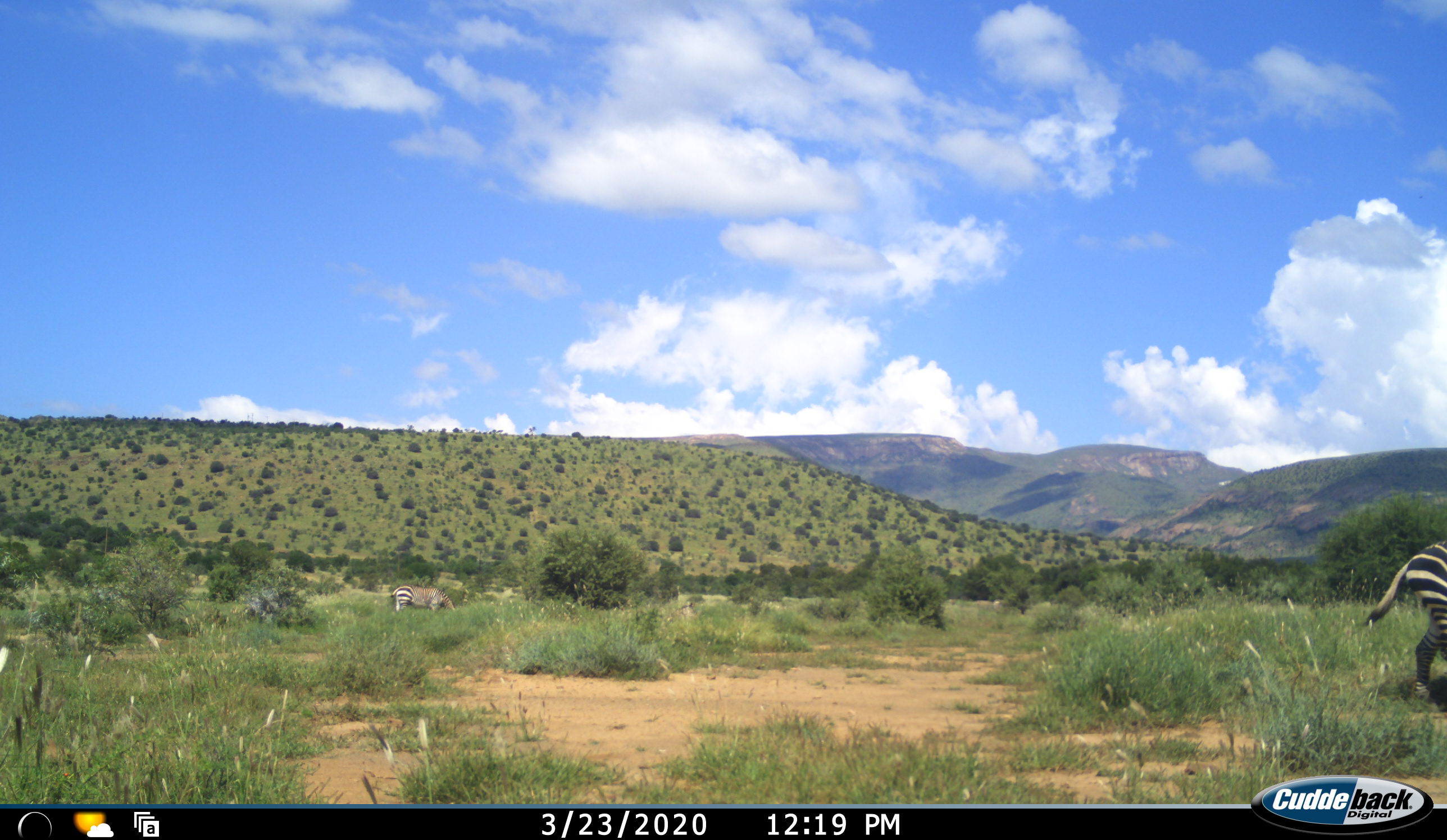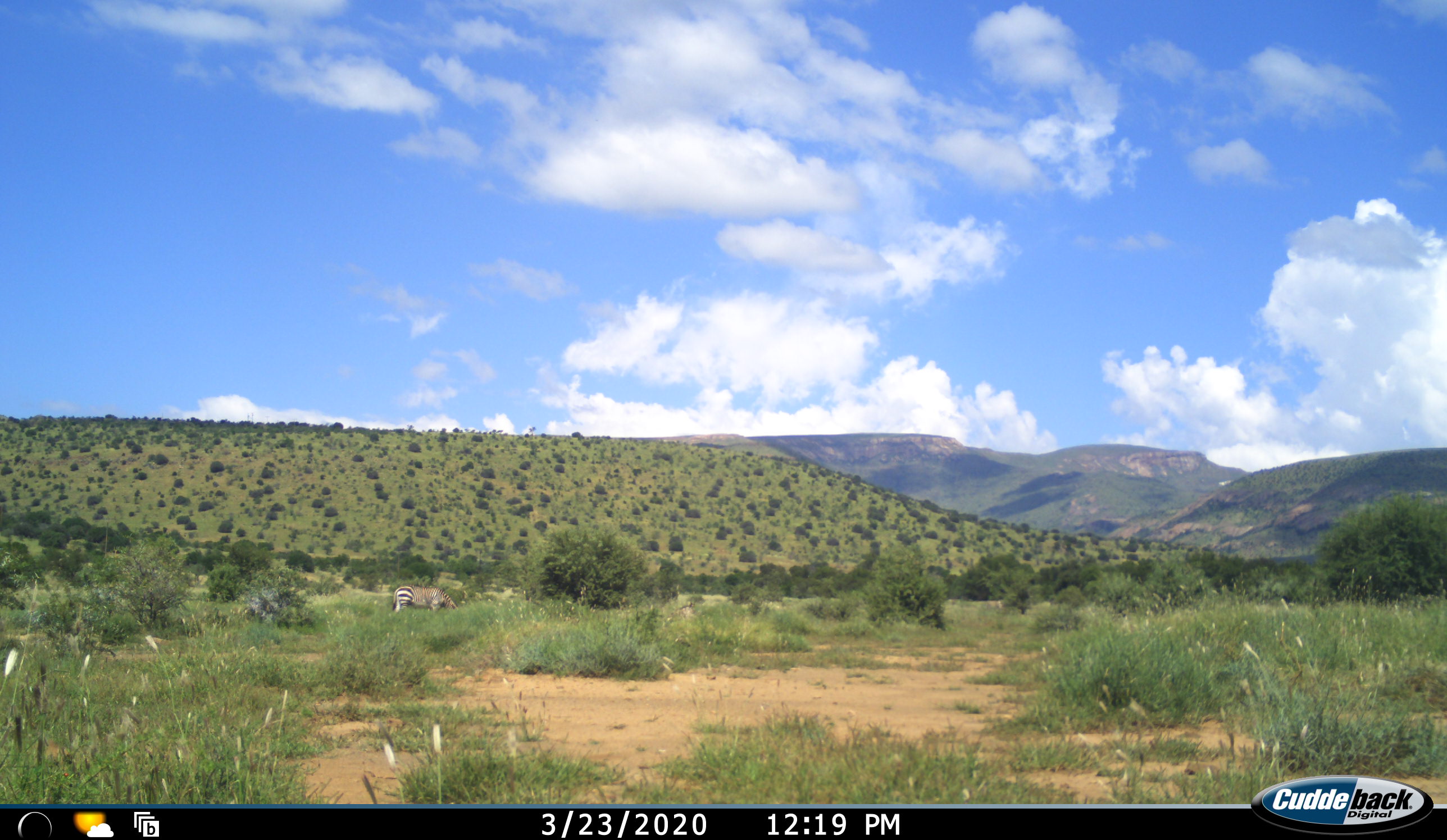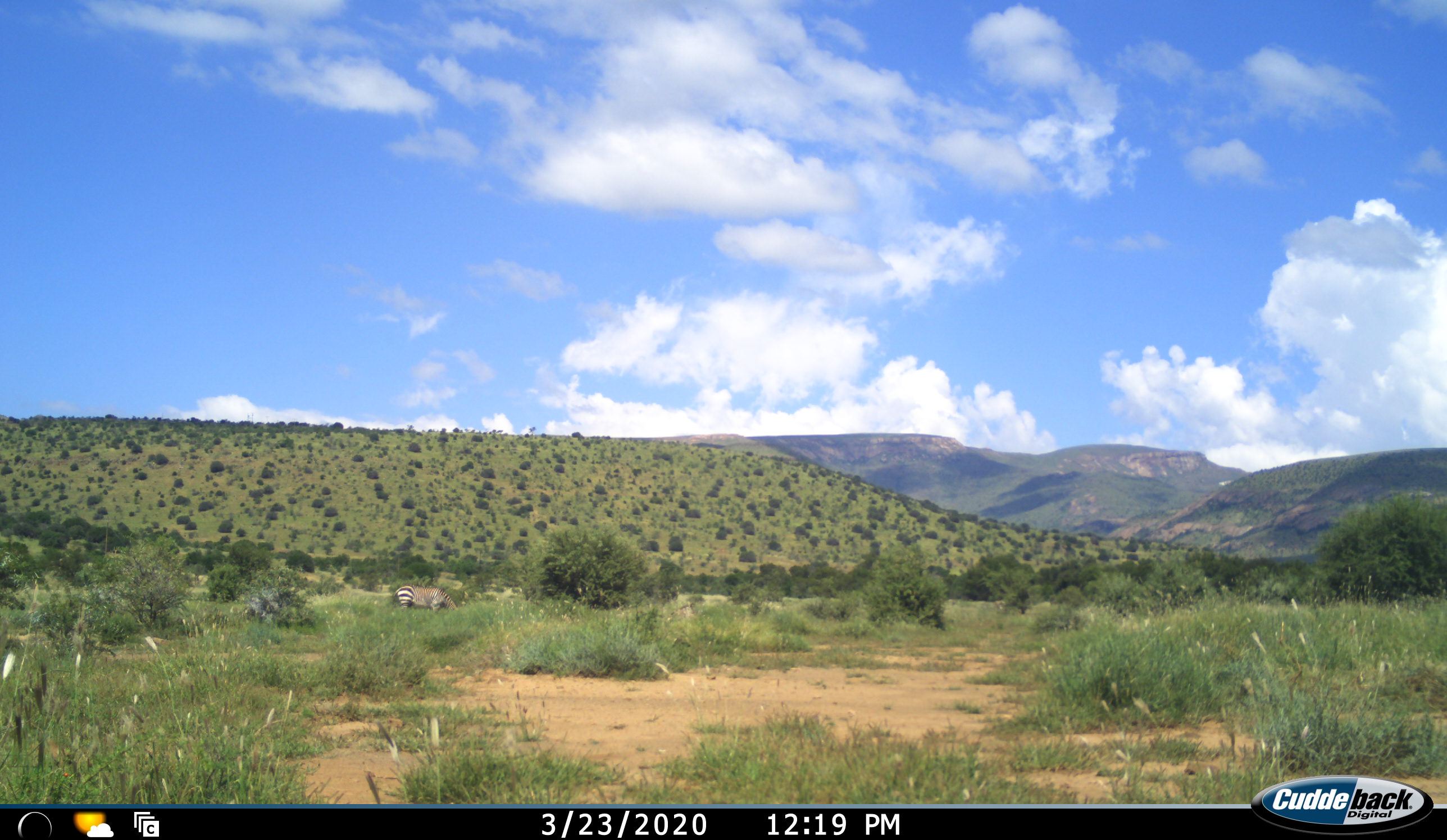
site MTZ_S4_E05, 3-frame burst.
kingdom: Animalia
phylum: Chordata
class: Mammalia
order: Perissodactyla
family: Equidae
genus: Equus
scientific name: Equus zebra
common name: mountain zebra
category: zebramountain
Zebramountain (mountain zebra) (Equus zebra), count 2. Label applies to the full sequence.